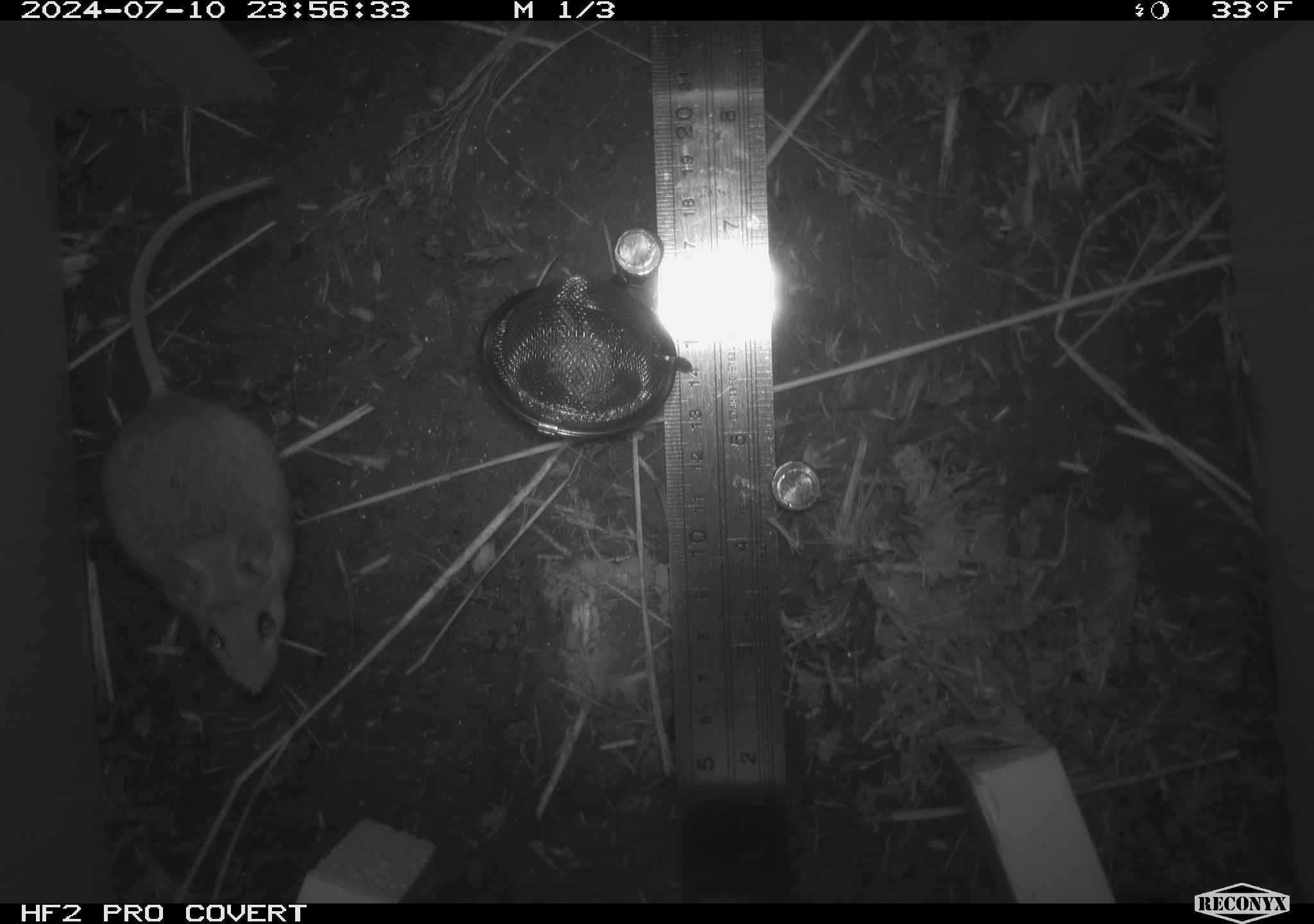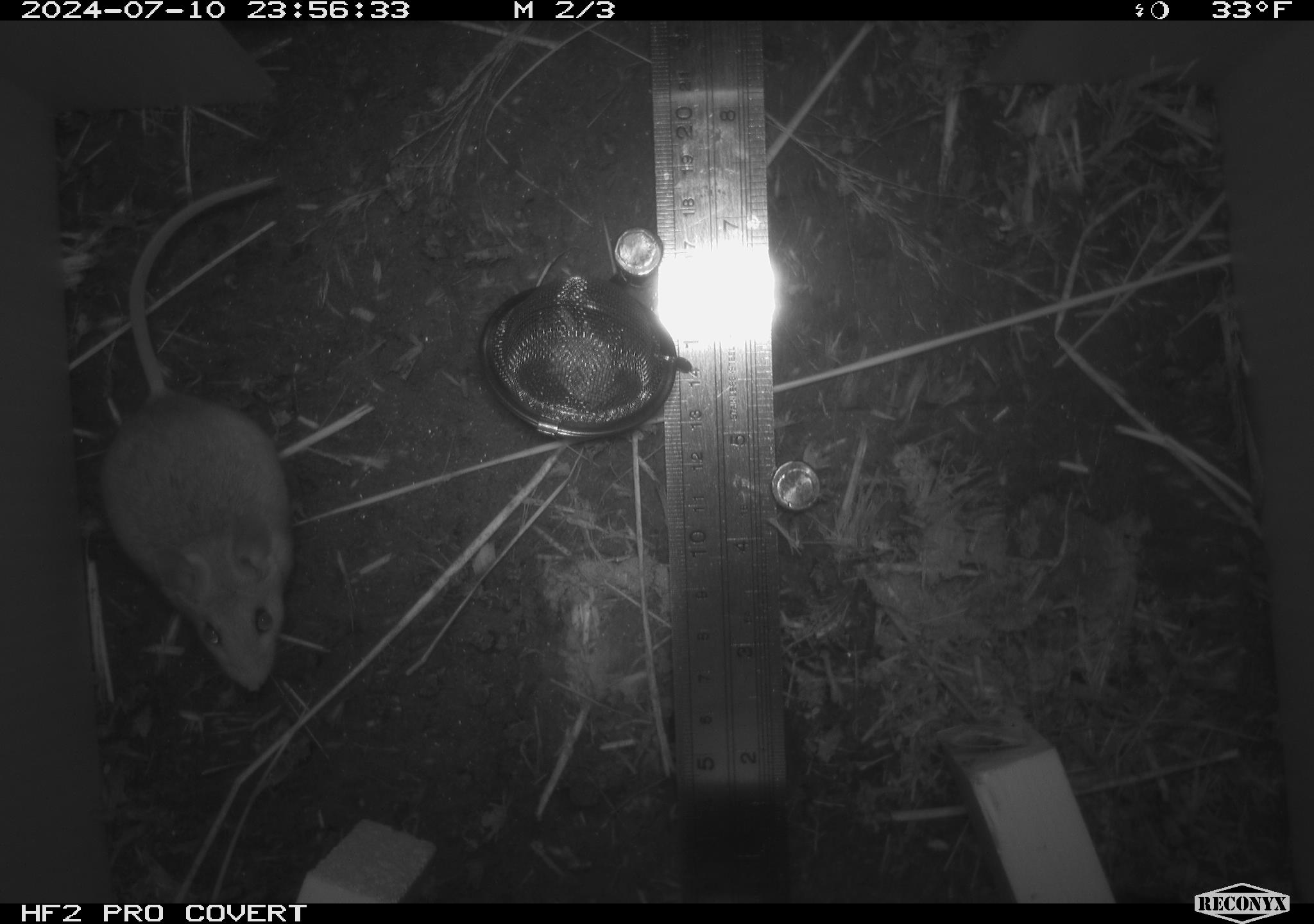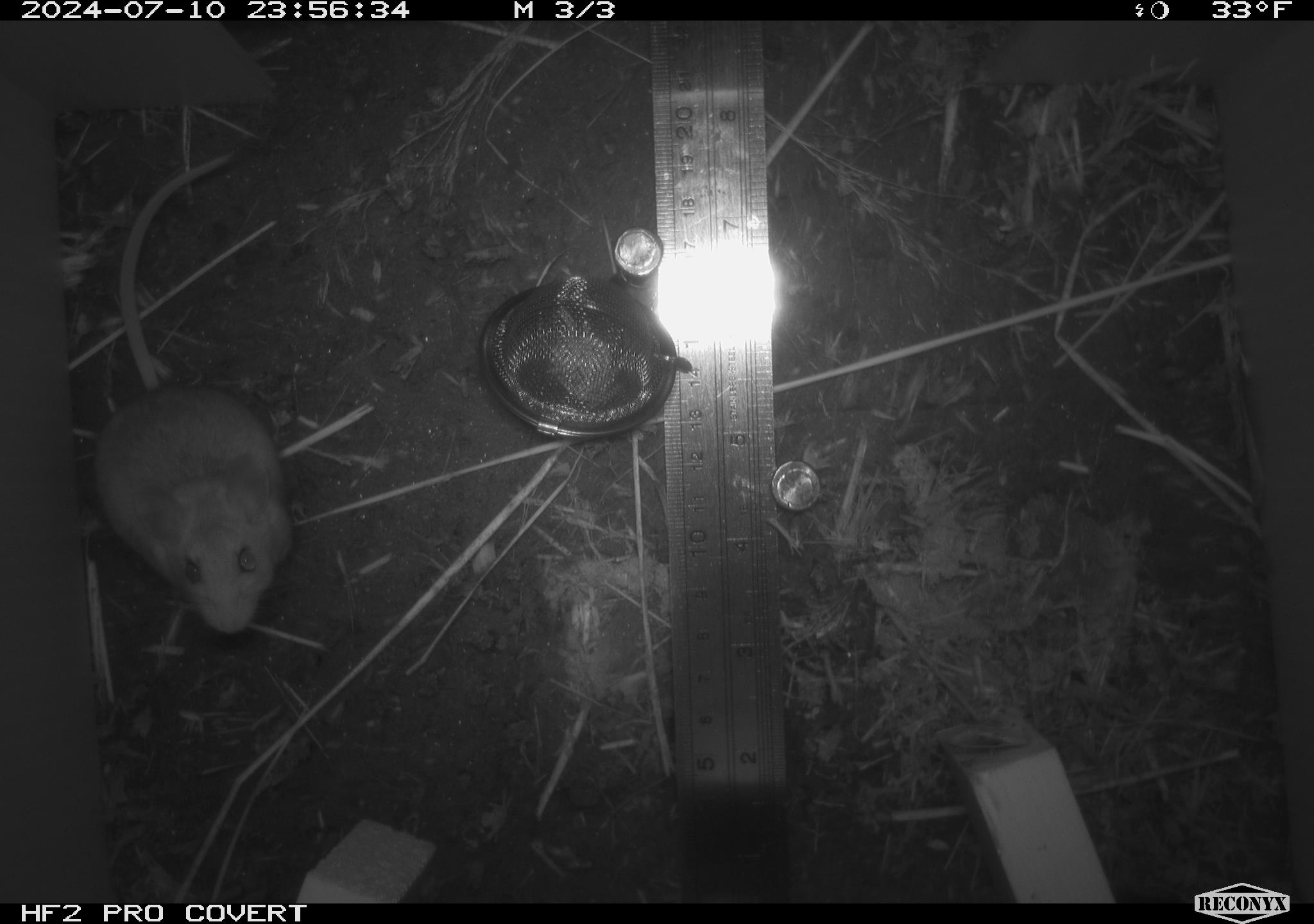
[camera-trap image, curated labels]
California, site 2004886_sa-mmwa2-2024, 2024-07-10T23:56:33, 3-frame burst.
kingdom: Animalia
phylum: Chordata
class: Mammalia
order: Rodentia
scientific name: Rodentia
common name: mouse species